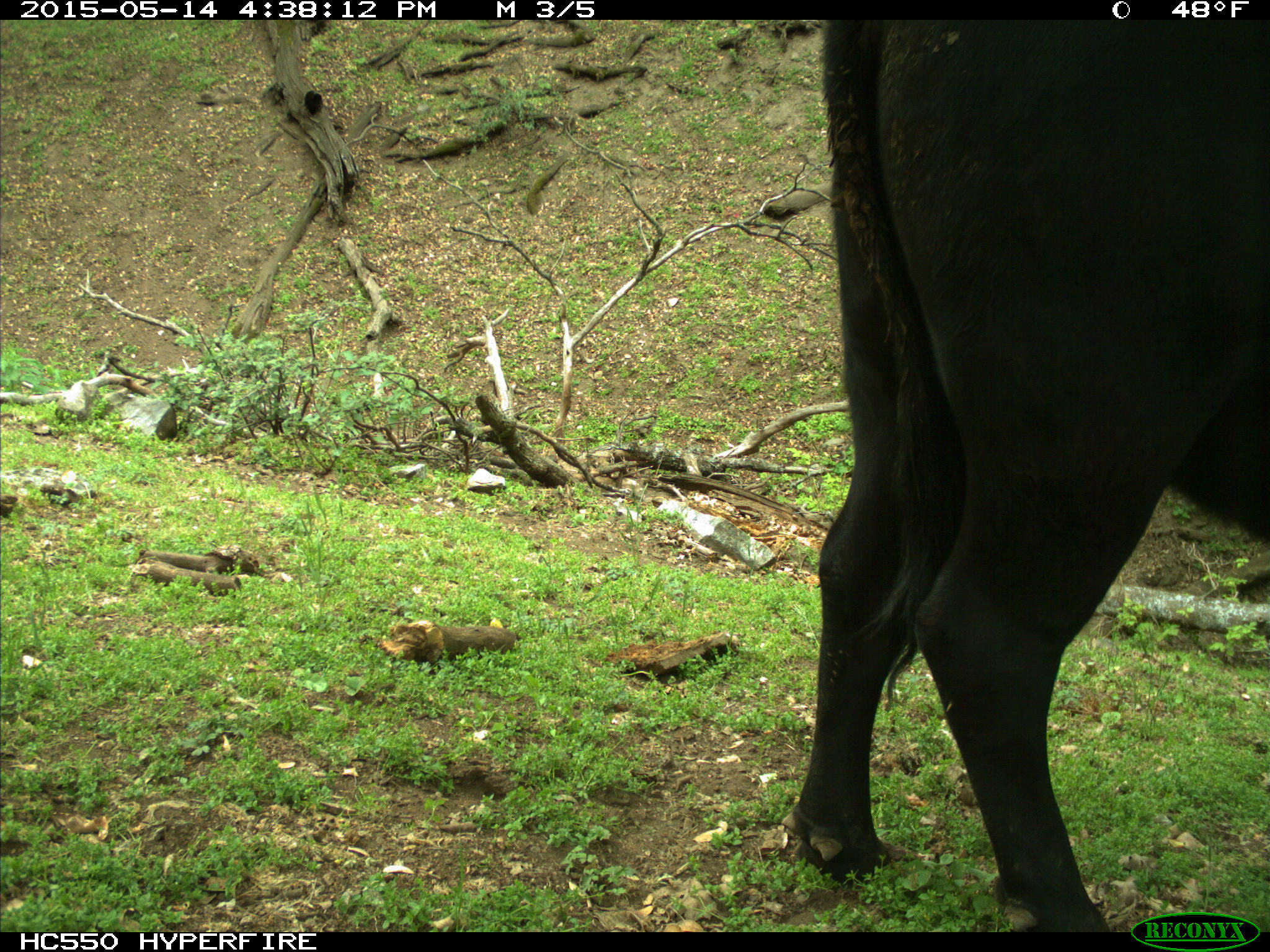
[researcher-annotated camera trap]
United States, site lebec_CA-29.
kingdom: Animalia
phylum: Chordata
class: Mammalia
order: Artiodactyla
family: Bovidae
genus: Bos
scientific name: Bos taurus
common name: domestic cow